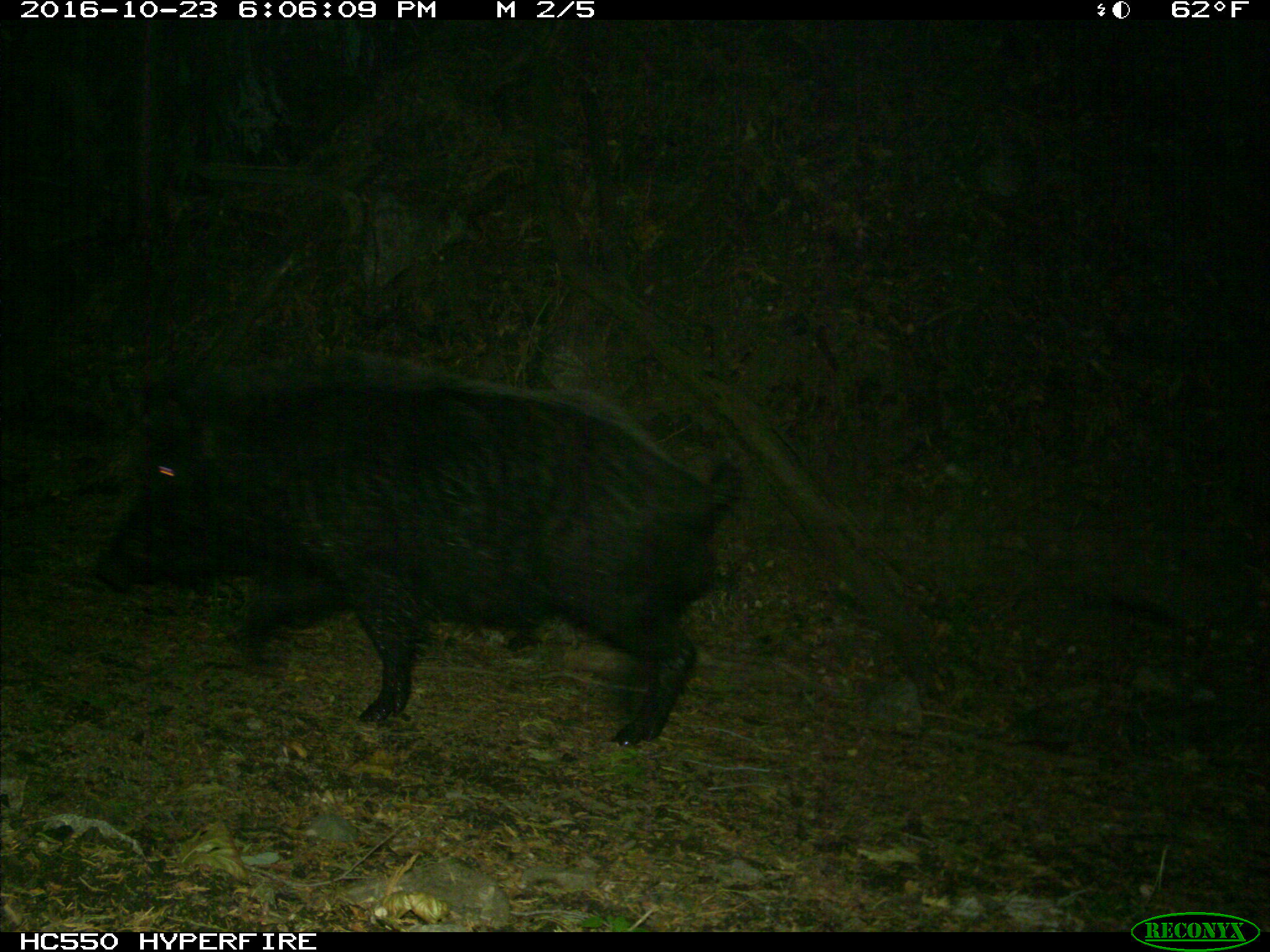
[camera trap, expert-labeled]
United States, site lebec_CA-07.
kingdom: Animalia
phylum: Chordata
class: Mammalia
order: Artiodactyla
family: Suidae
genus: Sus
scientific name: Sus scrofa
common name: wild boar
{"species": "Sus scrofa (wild boar)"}